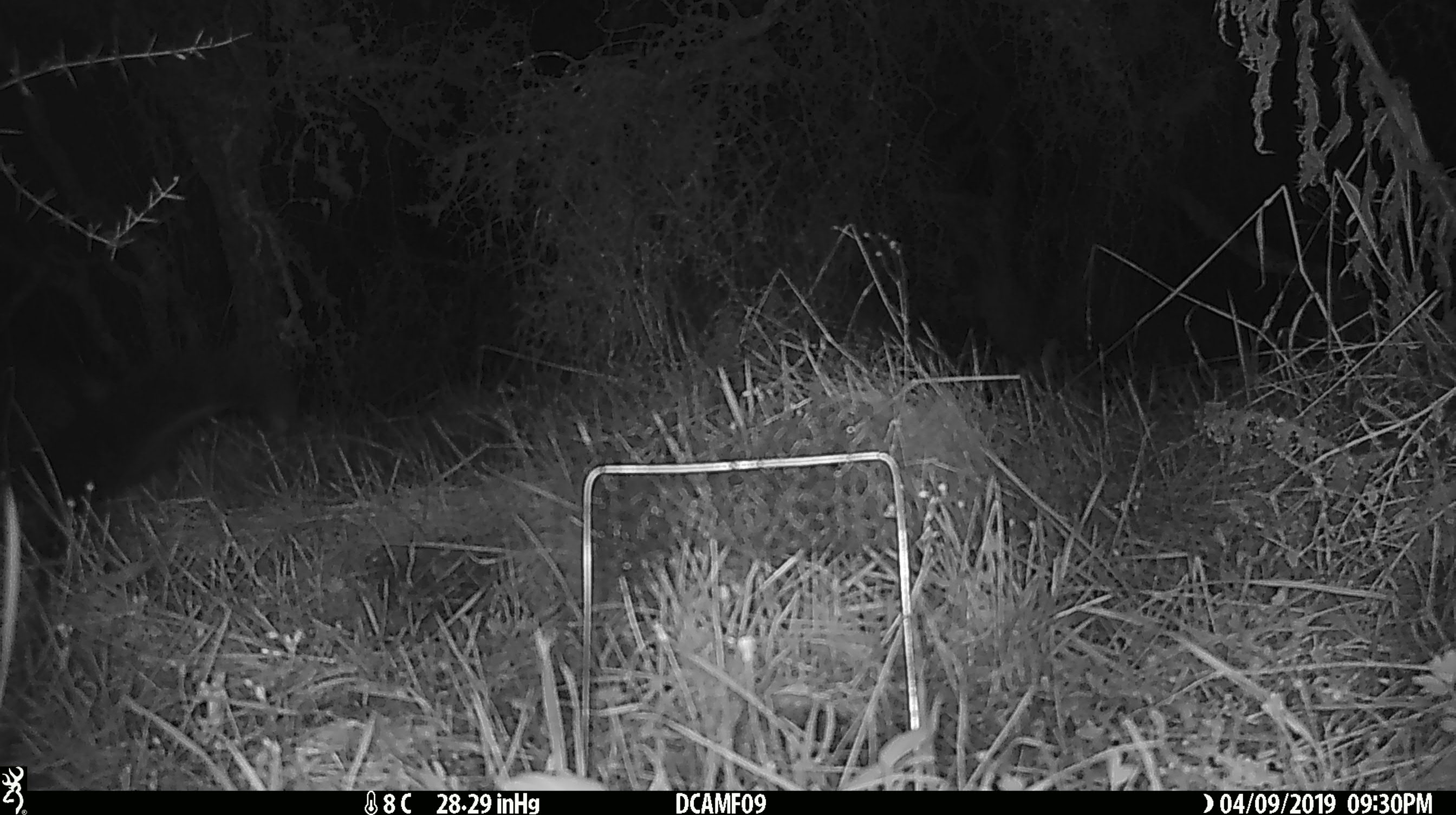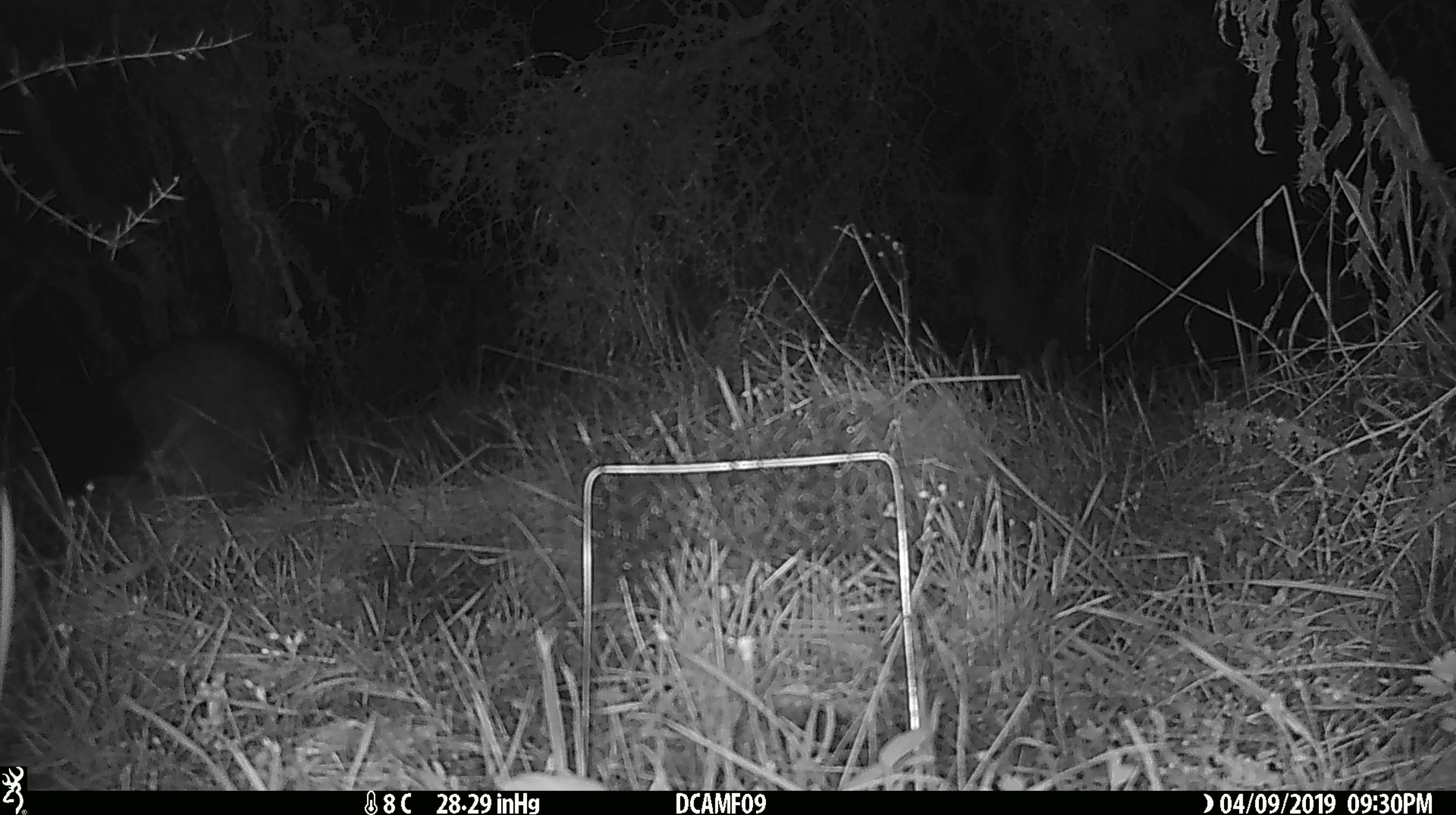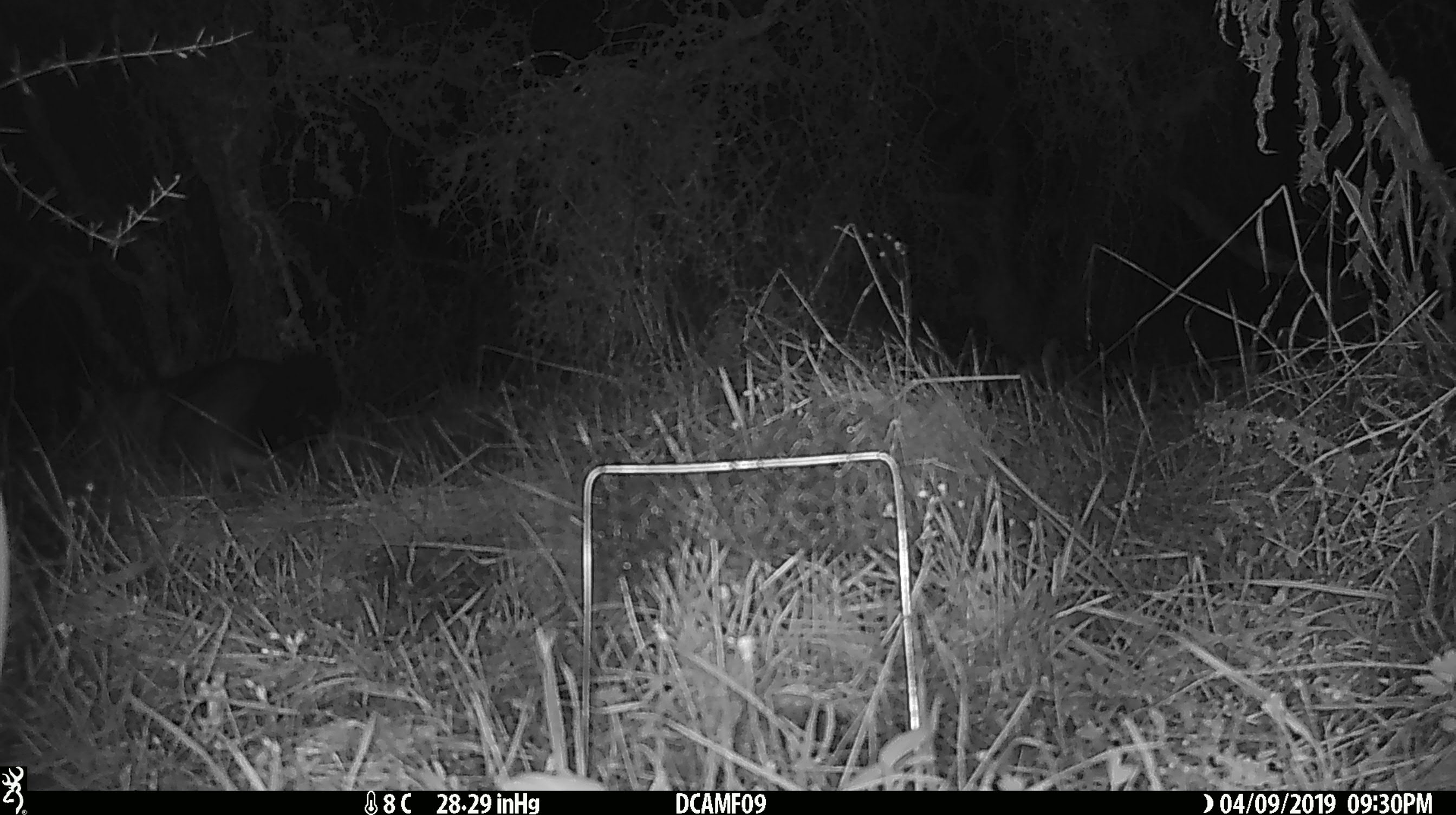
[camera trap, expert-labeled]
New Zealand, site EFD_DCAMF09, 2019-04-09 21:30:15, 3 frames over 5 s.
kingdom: Animalia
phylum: Chordata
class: Mammalia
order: Diprotodontia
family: Phalangeridae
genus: Trichosurus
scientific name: Trichosurus vulpecula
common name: common brushtail possum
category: possum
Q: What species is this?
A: Possum (common brushtail possum) (Trichosurus vulpecula).